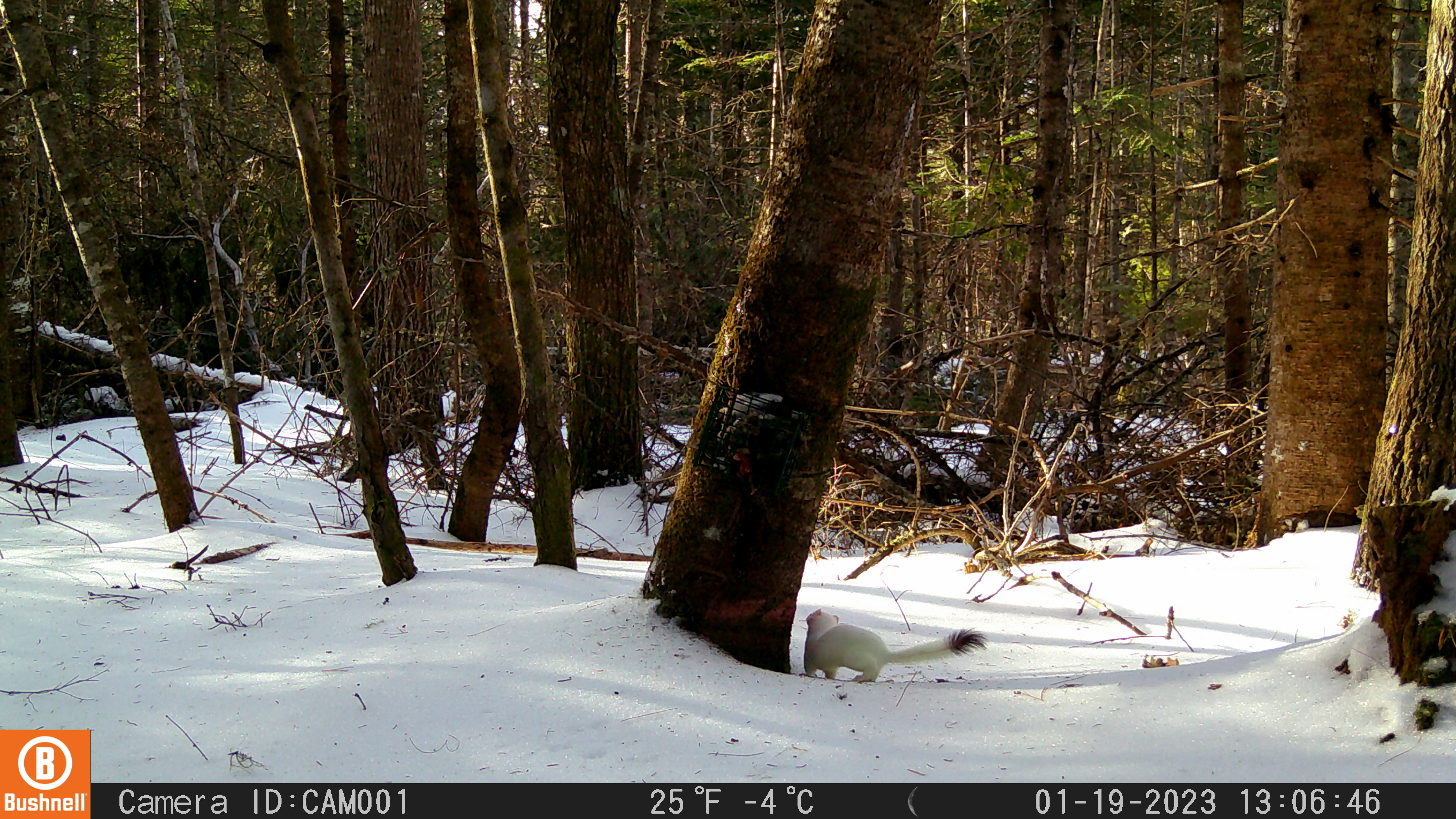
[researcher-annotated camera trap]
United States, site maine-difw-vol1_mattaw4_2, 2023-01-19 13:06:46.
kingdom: Animalia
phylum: Chordata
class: Mammalia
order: Carnivora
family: Mustelidae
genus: Neogale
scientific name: Neogale frenata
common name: long-tailed weasel